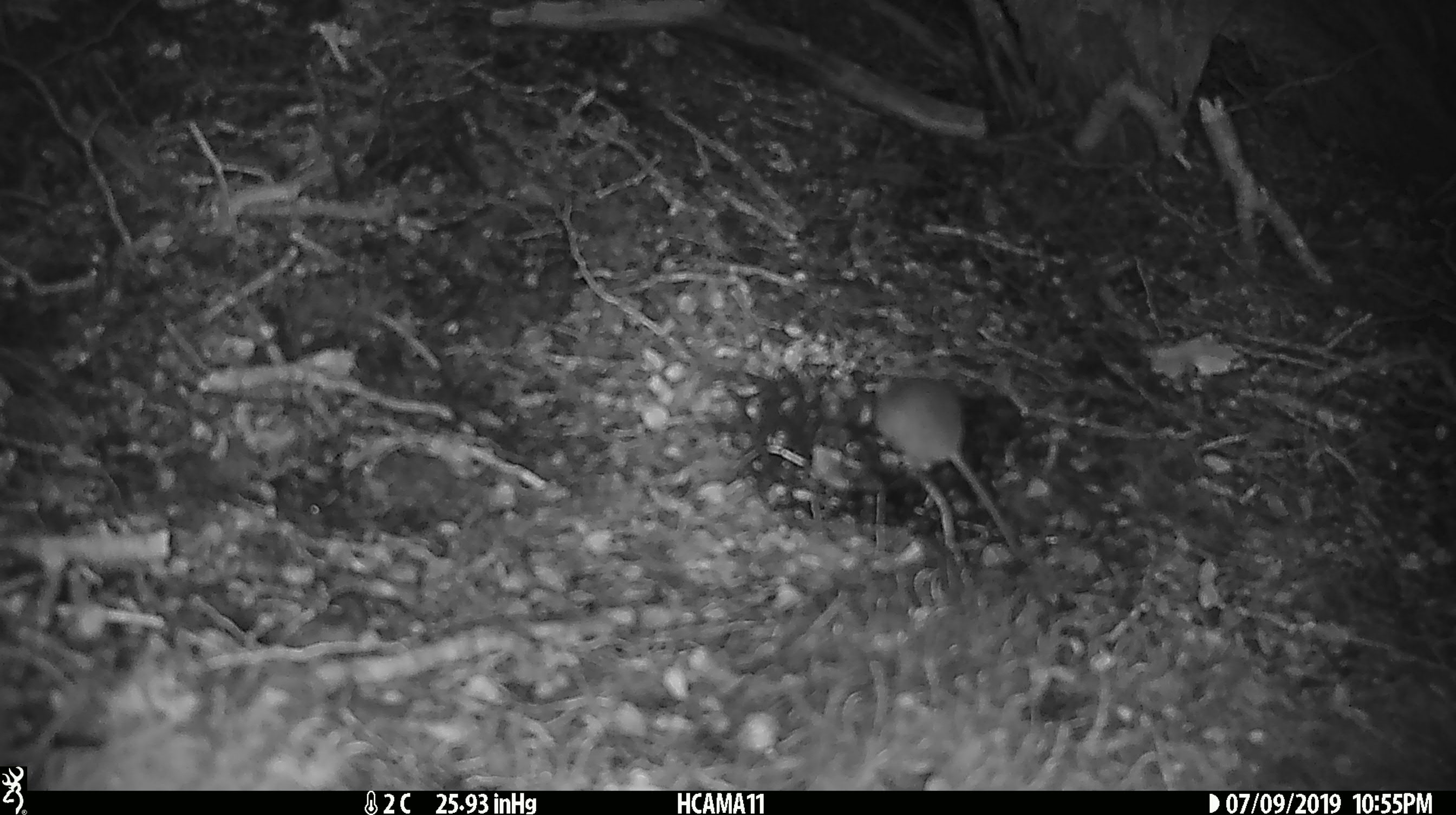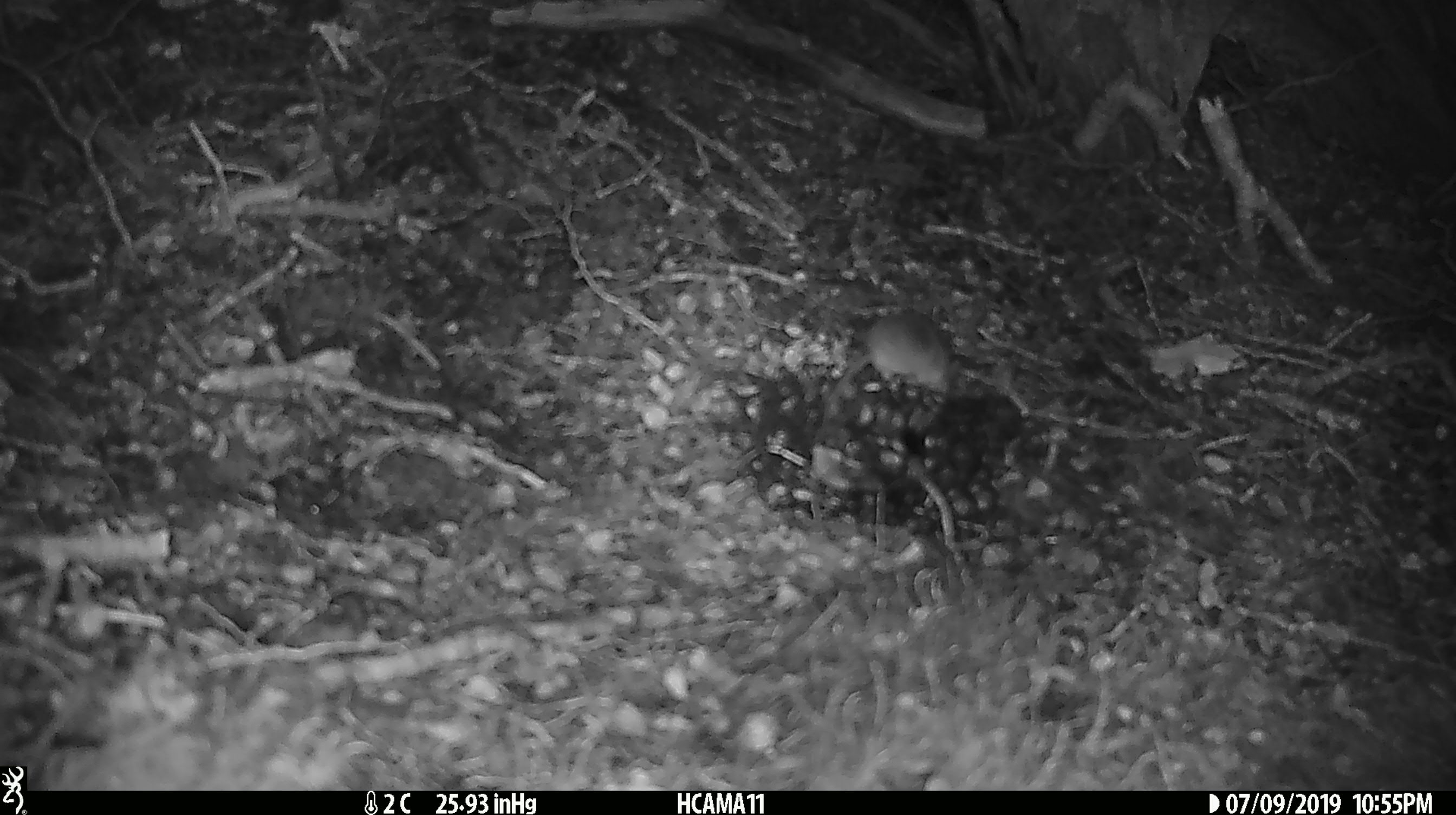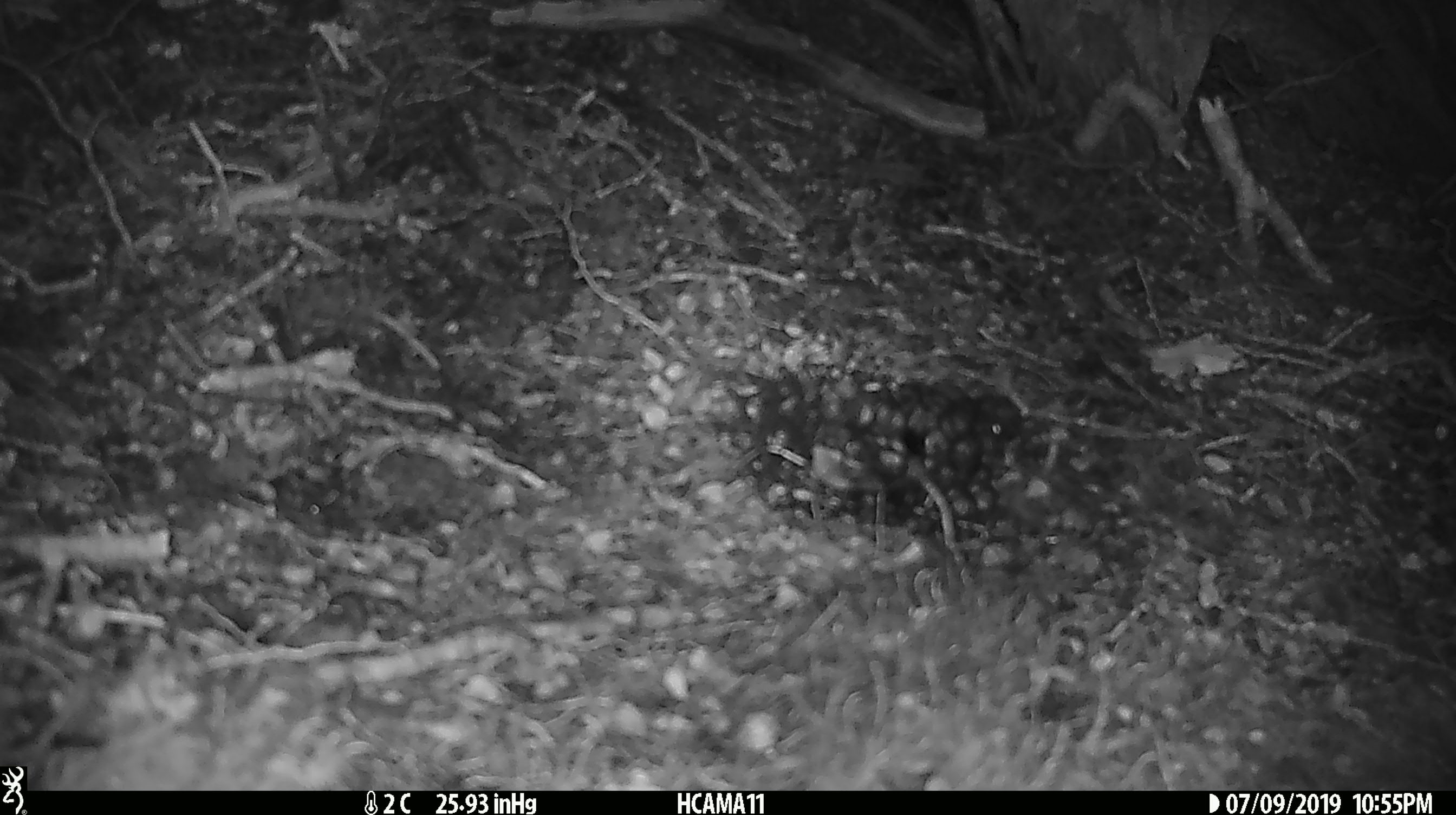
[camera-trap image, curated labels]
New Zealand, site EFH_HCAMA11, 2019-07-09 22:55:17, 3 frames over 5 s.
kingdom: Animalia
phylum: Chordata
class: Mammalia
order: Rodentia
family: Muridae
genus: Mus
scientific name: Mus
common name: mouse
Mouse (Mus).